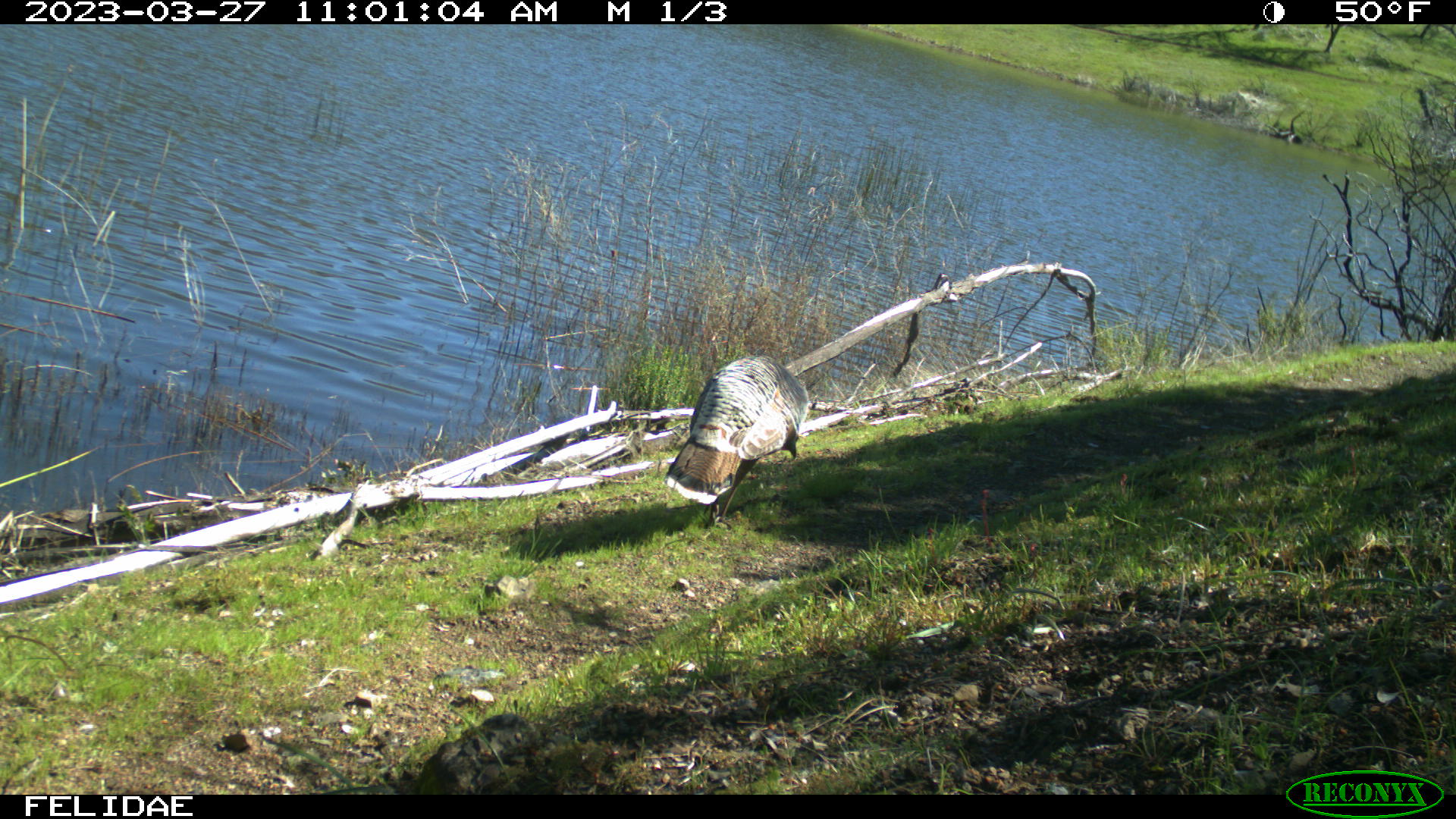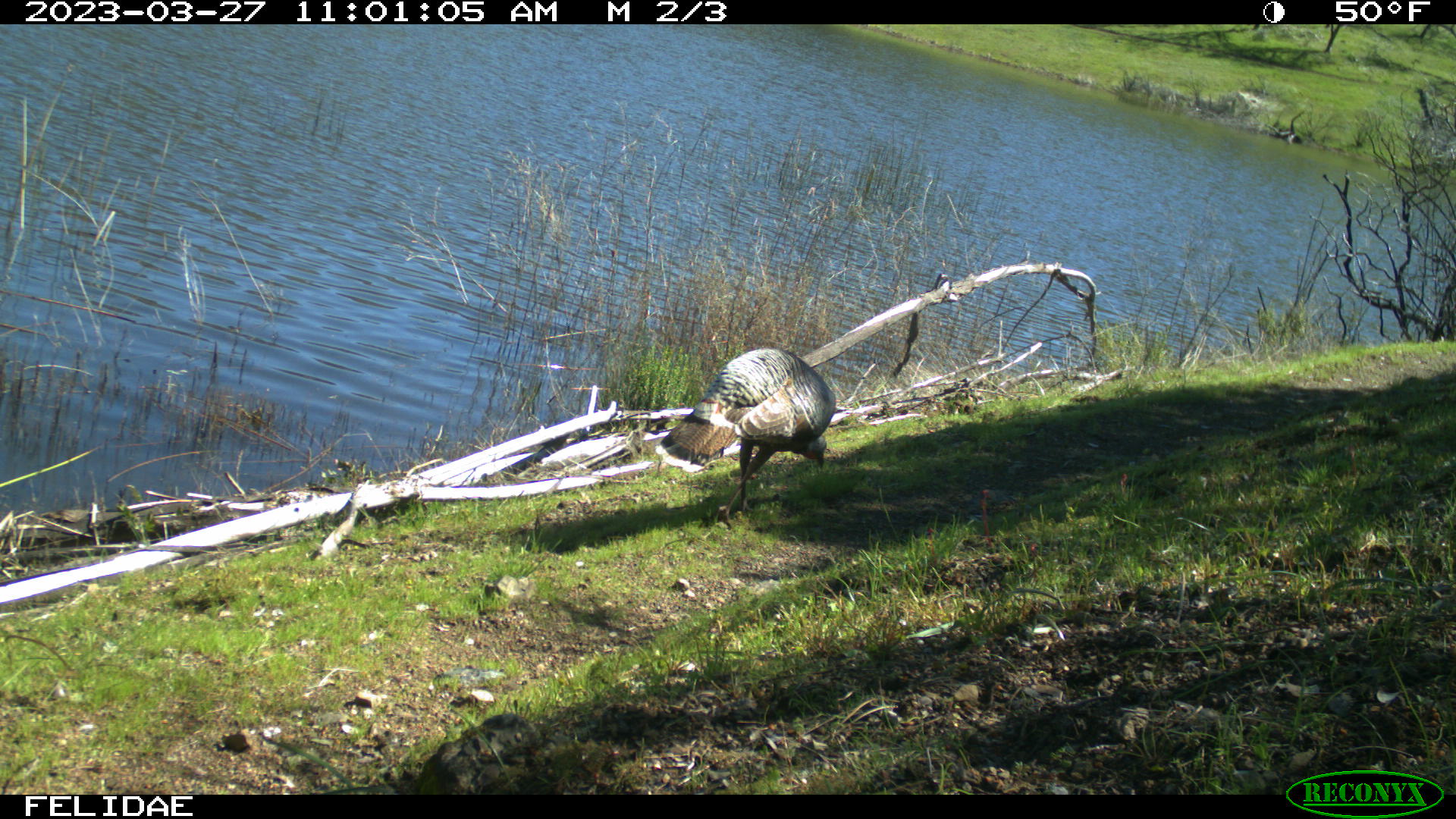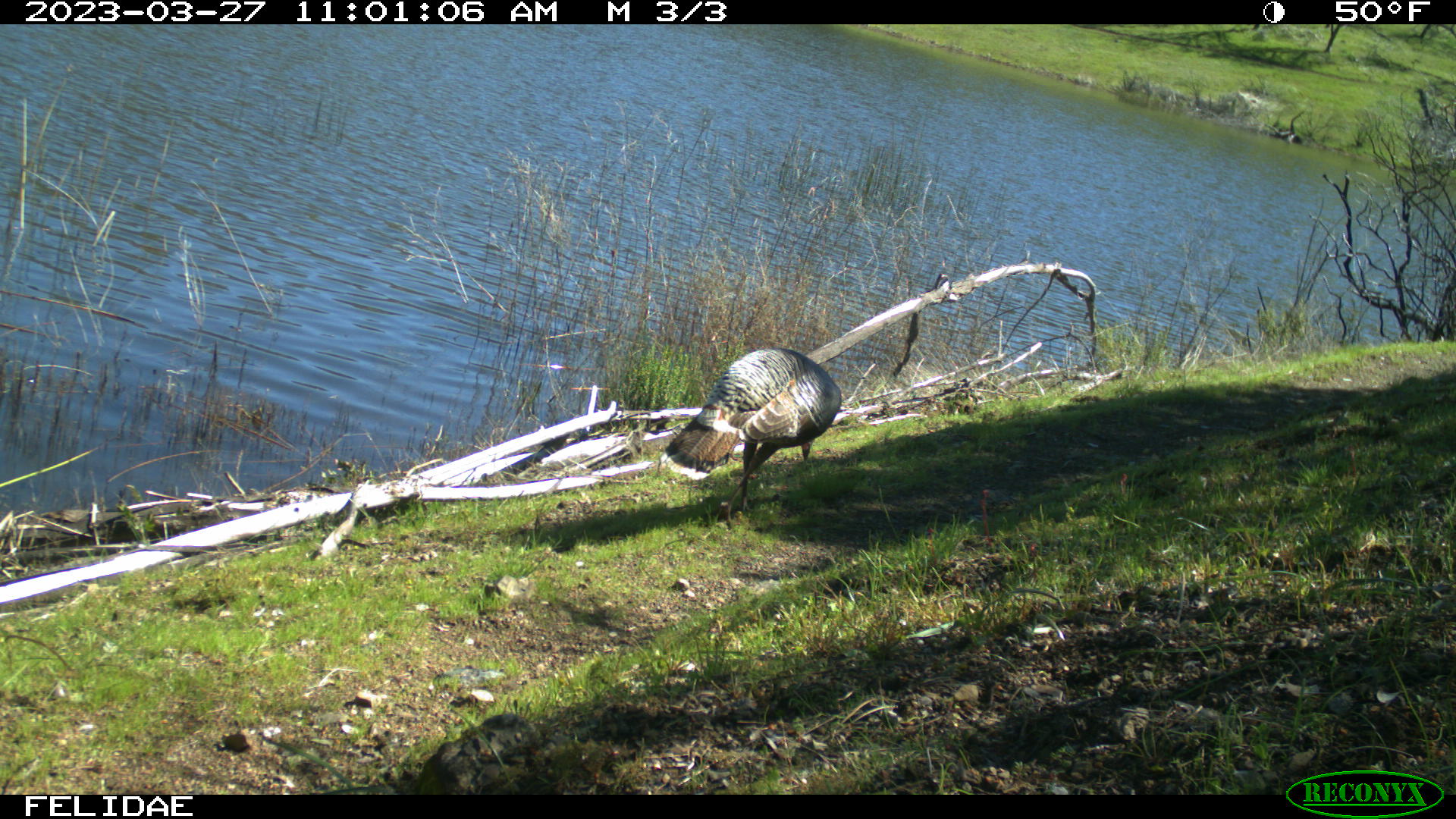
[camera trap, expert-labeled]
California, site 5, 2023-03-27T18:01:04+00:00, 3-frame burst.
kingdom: Animalia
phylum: Chordata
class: Aves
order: Galliformes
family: Phasianidae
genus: Meleagris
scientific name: Meleagris gallopavo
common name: turkey